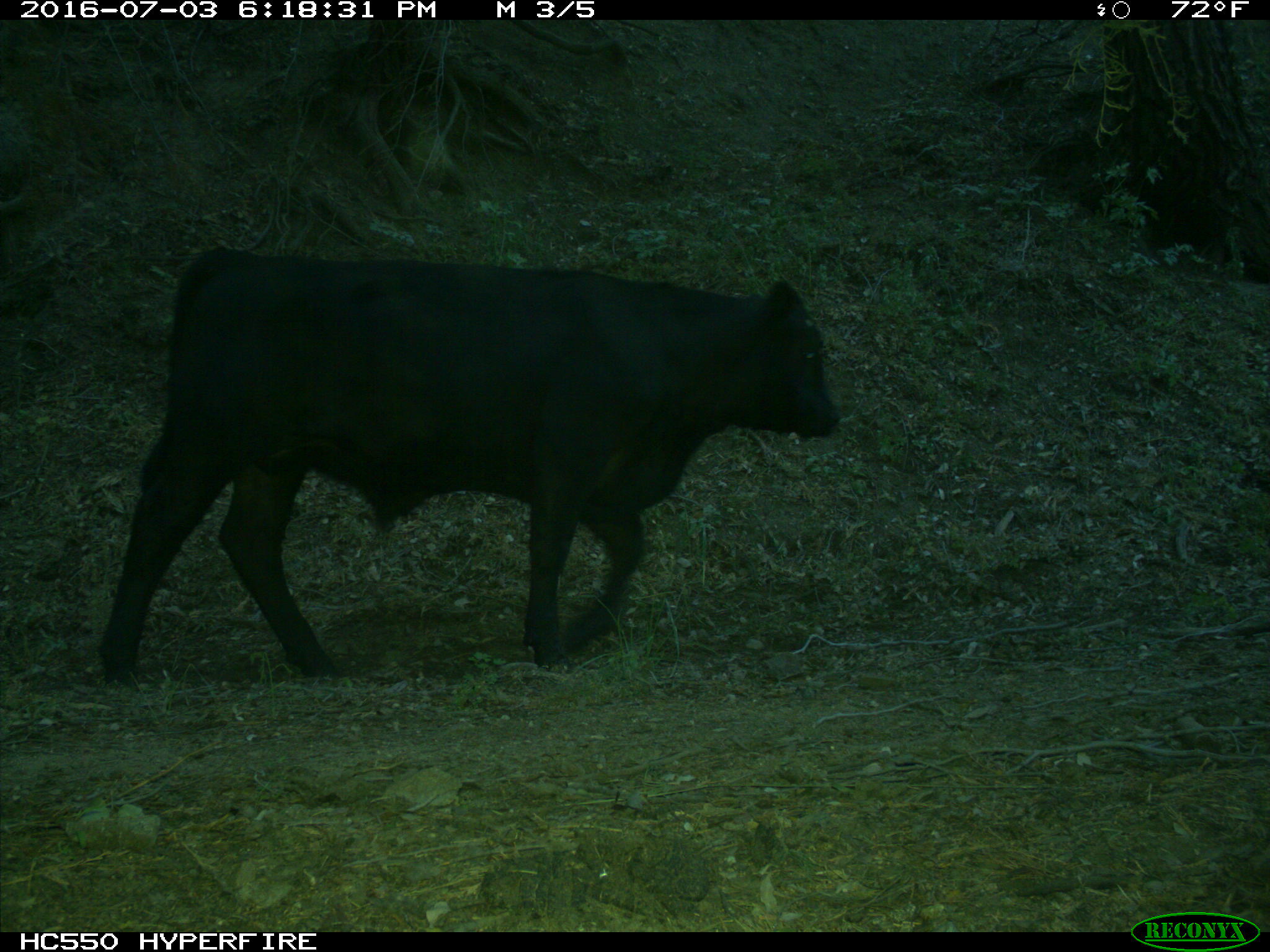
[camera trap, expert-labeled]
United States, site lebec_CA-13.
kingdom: Animalia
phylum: Chordata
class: Mammalia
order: Artiodactyla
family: Bovidae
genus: Bos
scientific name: Bos taurus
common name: domestic cow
Bos taurus (domestic cow).